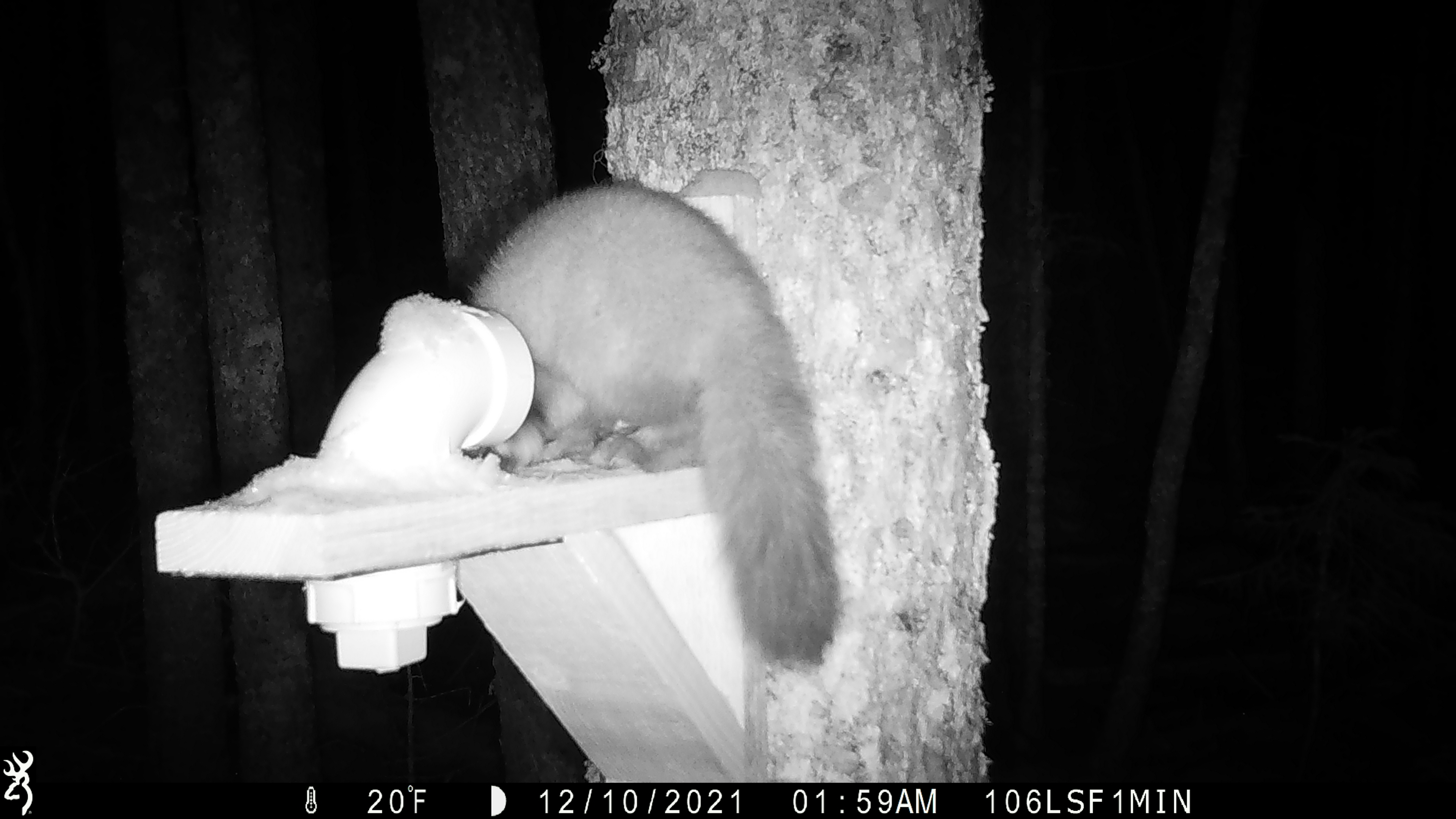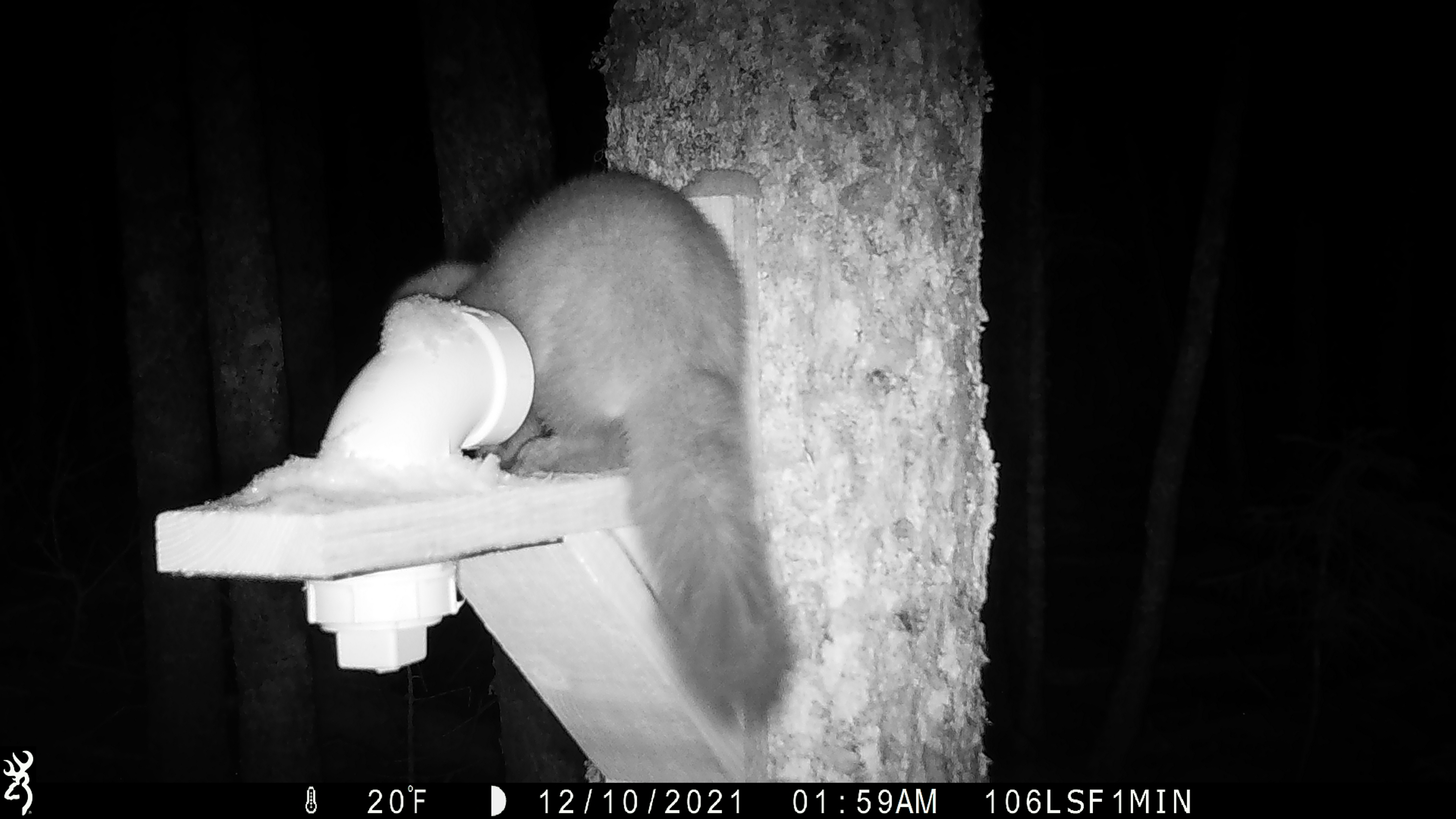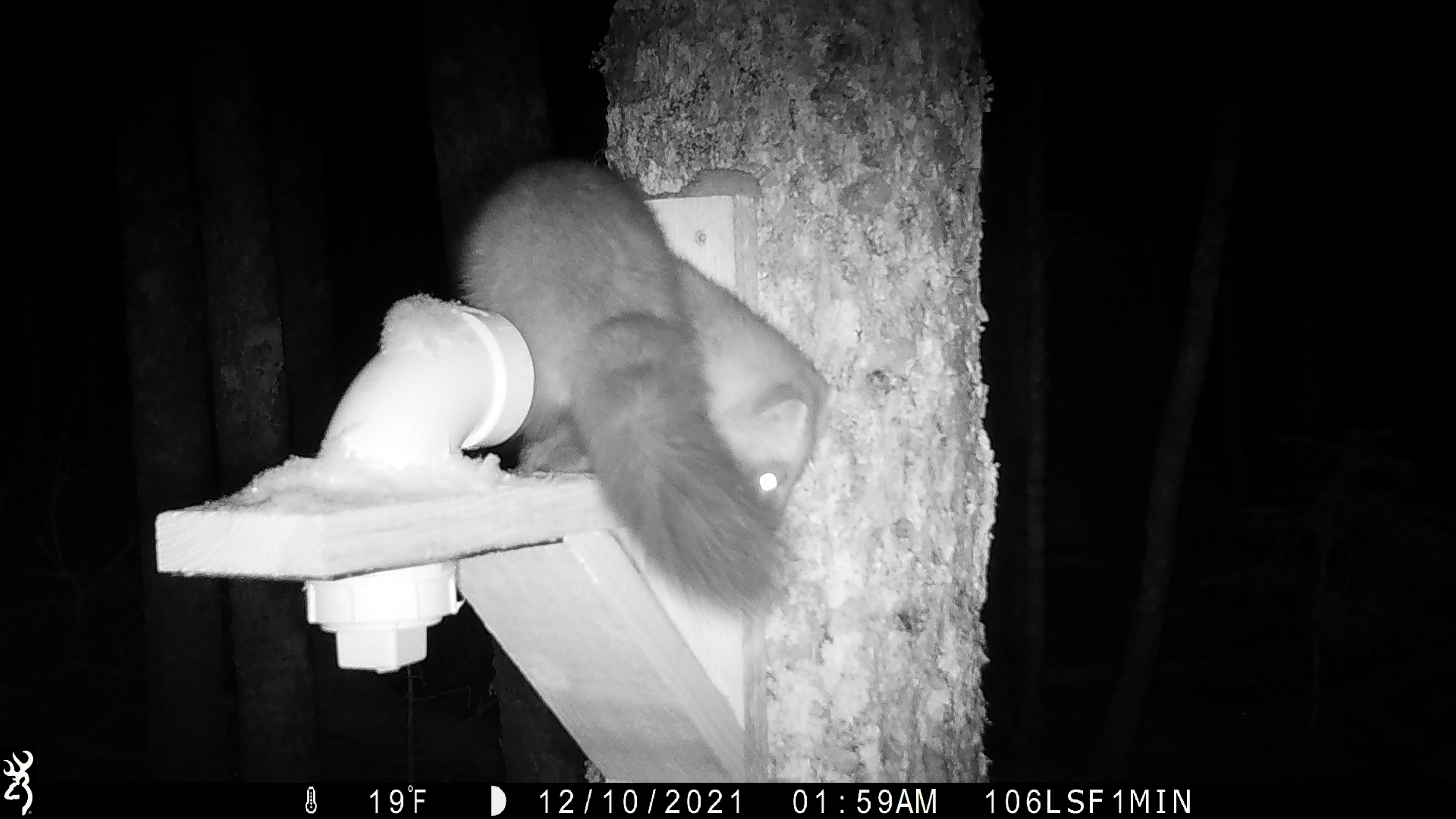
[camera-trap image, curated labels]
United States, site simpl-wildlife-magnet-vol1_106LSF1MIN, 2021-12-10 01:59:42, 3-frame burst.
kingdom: Animalia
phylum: Chordata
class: Mammalia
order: Carnivora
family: Mustelidae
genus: Martes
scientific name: Martes americana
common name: american marten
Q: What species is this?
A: American marten (Martes americana).